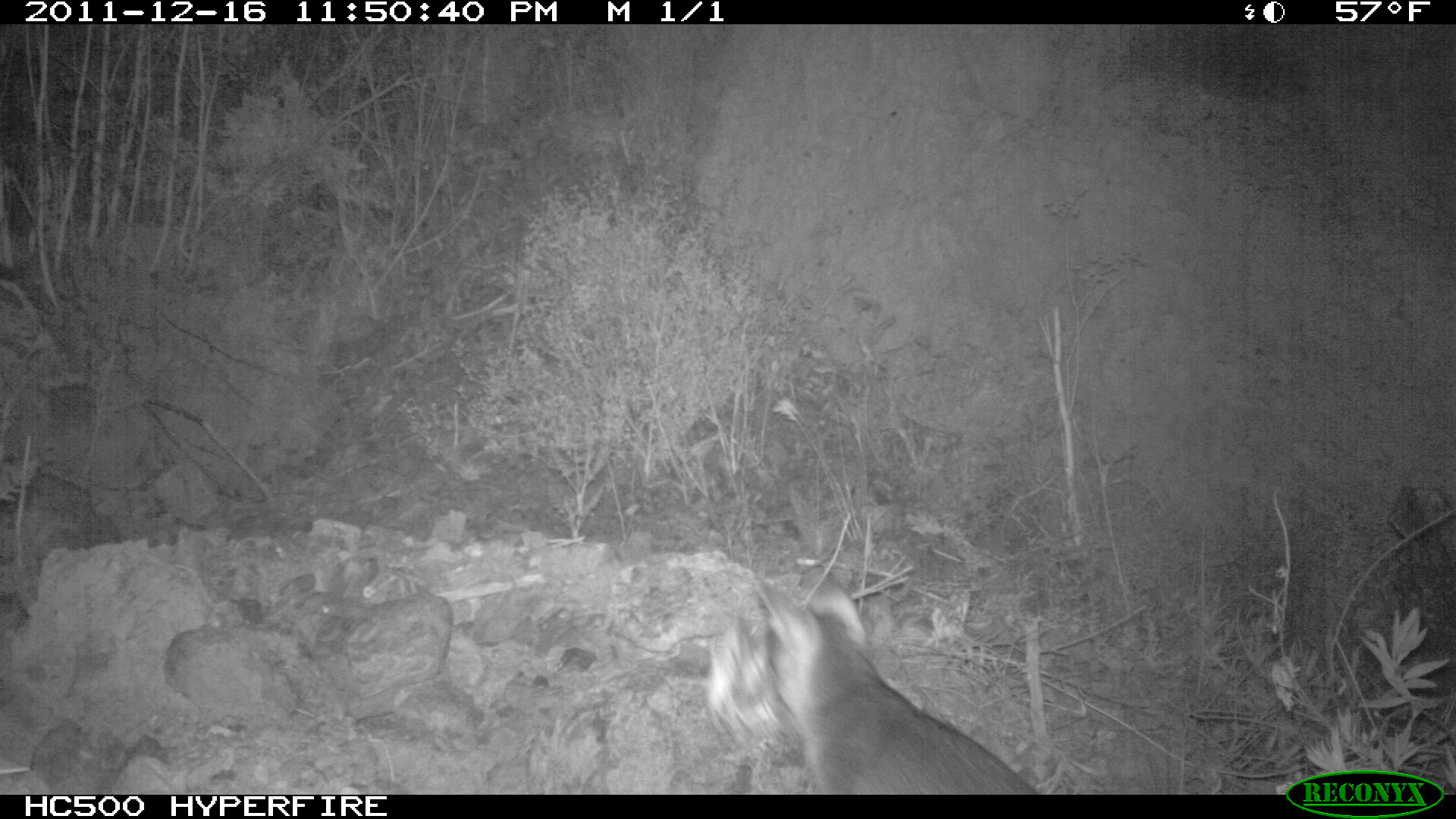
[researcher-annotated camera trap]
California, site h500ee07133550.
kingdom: Animalia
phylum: Chordata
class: Mammalia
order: Carnivora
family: Canidae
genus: Urocyon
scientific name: Urocyon littoralis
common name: island fox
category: fox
Fox (island fox) (Urocyon littoralis).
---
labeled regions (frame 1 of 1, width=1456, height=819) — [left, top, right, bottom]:
fox: [751, 570, 1038, 794]